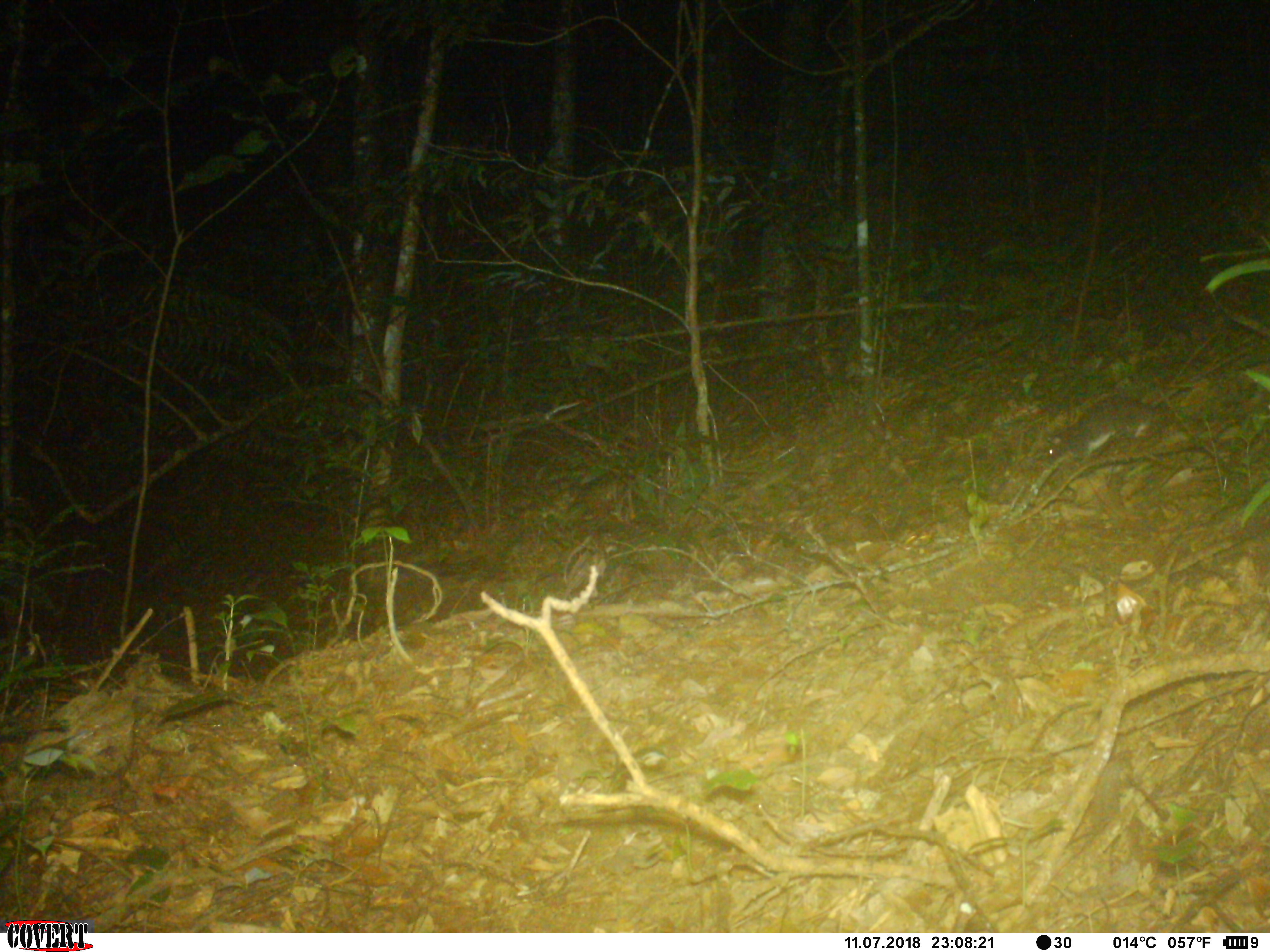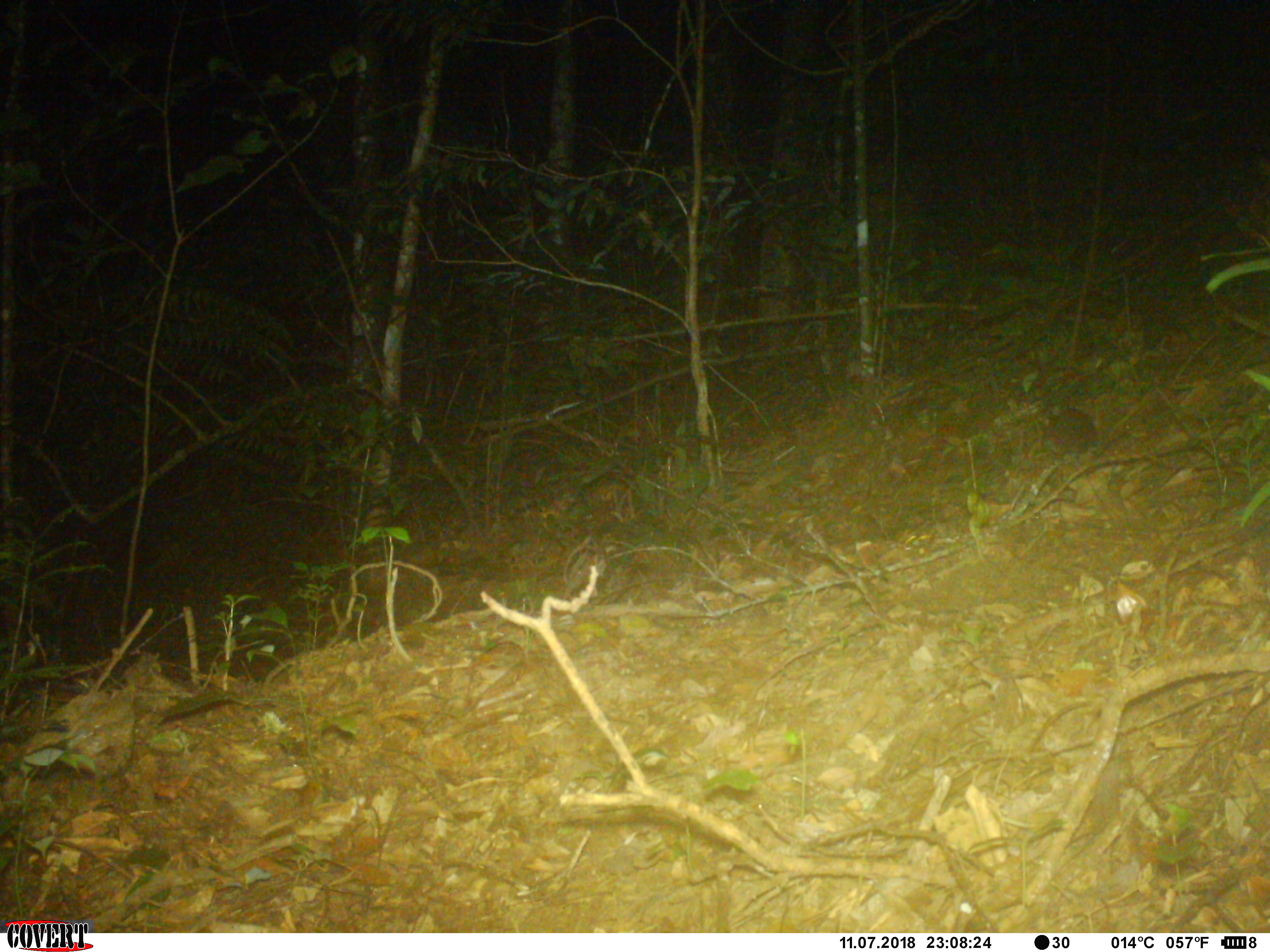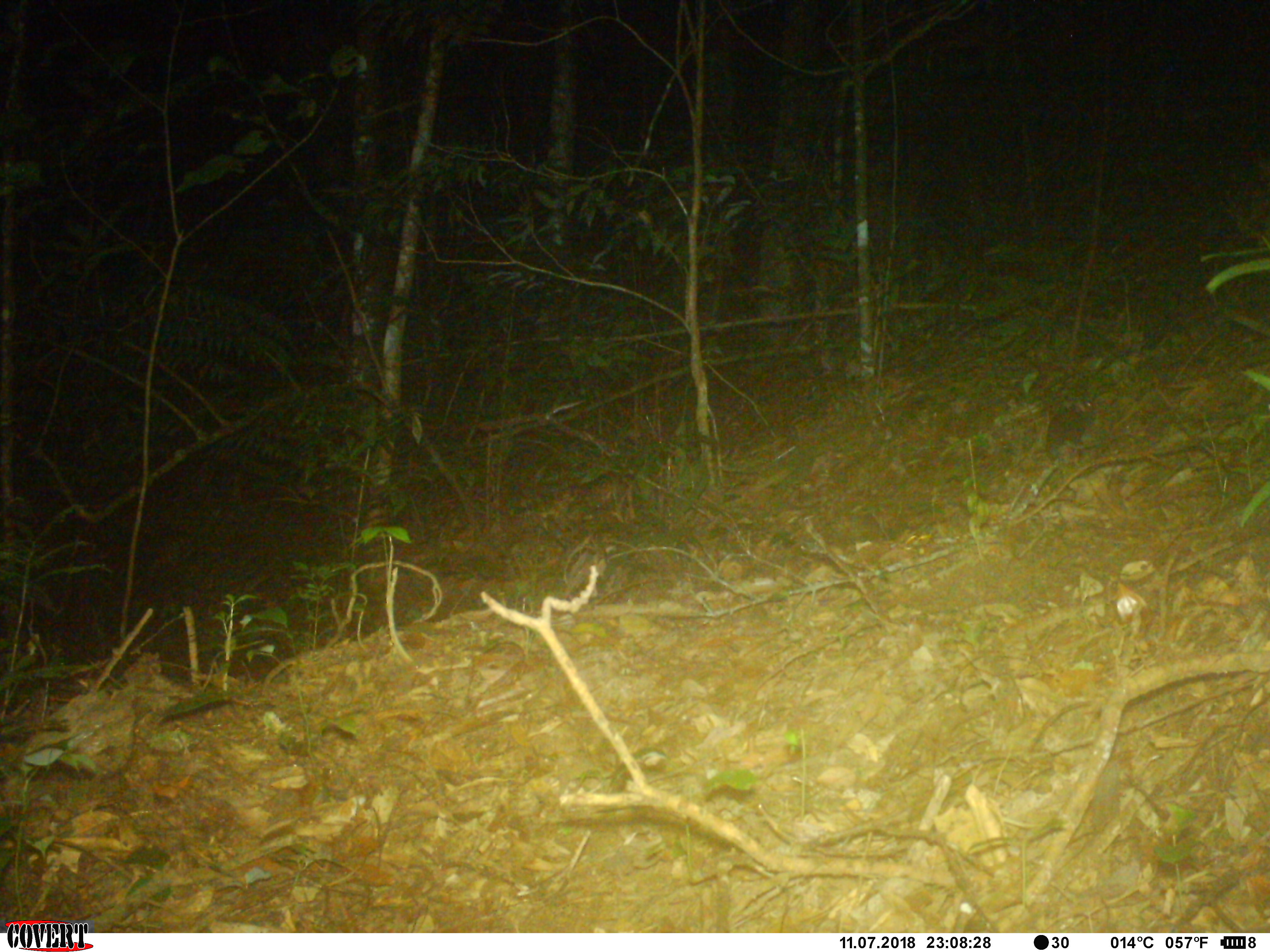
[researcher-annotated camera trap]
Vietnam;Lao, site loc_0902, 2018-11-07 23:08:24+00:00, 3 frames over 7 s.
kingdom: Animalia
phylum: Chordata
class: Mammalia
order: Rodentia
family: Muridae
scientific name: Muridae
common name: old-world mice and rats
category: unidentified murid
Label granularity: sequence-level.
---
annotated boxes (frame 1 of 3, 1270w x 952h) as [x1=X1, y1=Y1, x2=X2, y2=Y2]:
unidentified murid: [x1=1044, y1=390, x2=1246, y2=468]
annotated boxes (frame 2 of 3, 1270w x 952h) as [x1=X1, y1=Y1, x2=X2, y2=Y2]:
unidentified murid: [x1=1040, y1=407, x2=1100, y2=459]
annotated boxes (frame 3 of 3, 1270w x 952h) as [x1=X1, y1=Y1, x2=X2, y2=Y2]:
unidentified murid: [x1=1044, y1=397, x2=1101, y2=463]